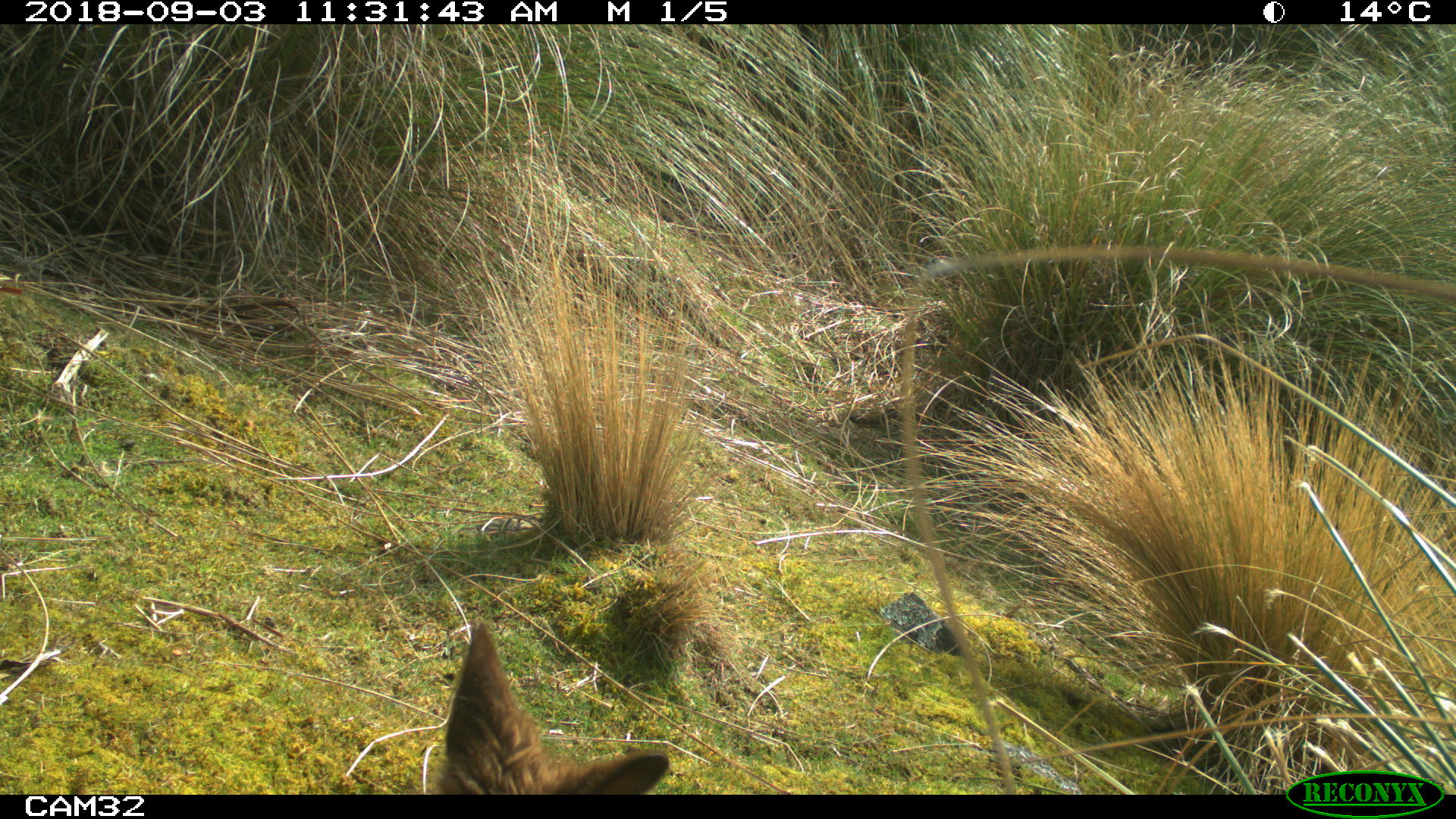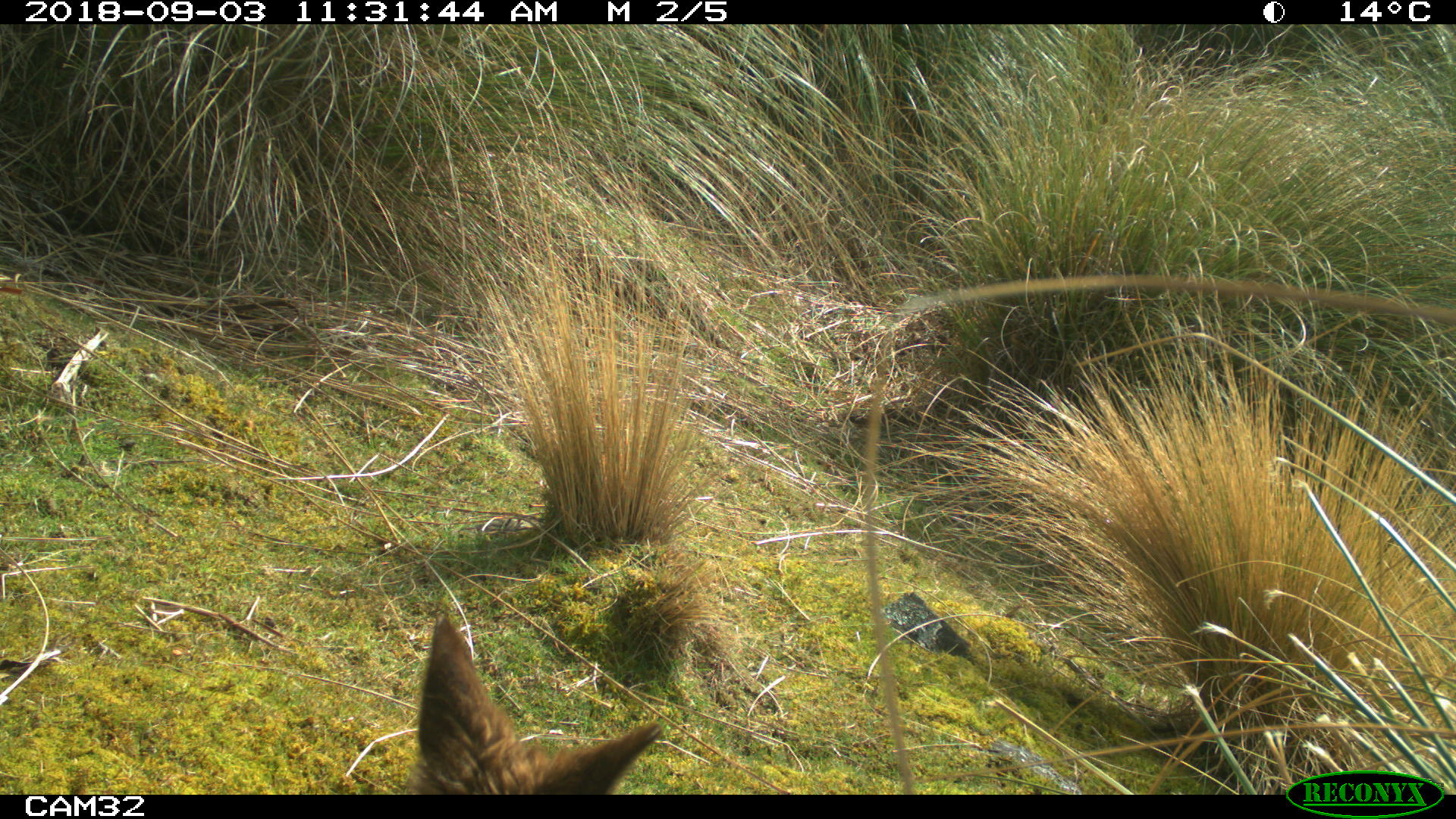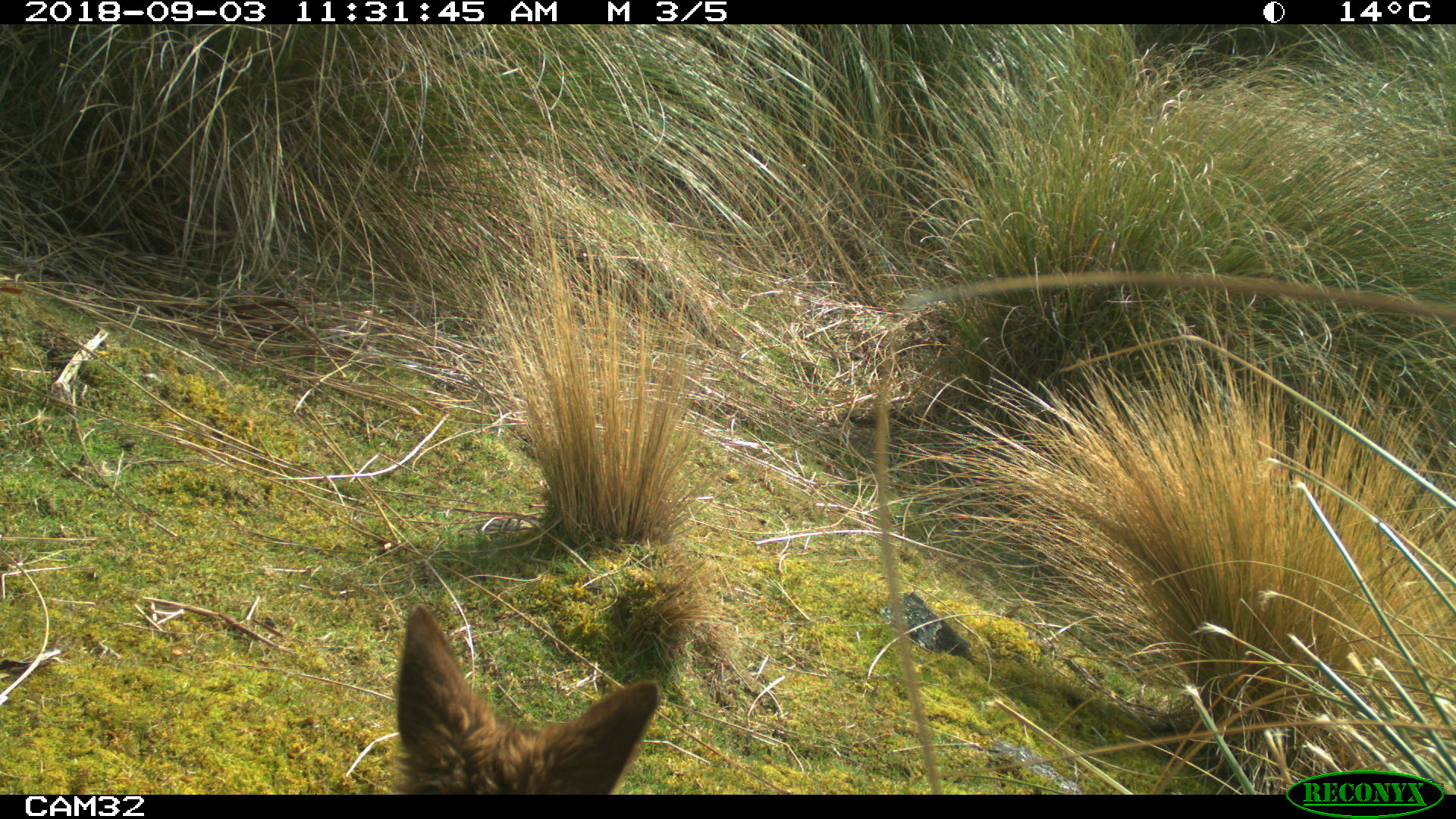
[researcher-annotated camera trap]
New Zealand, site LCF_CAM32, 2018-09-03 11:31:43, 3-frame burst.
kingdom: Animalia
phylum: Chordata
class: Mammalia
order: Diprotodontia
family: Macropodidae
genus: Notamacropus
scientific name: Notamacropus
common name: wallaby